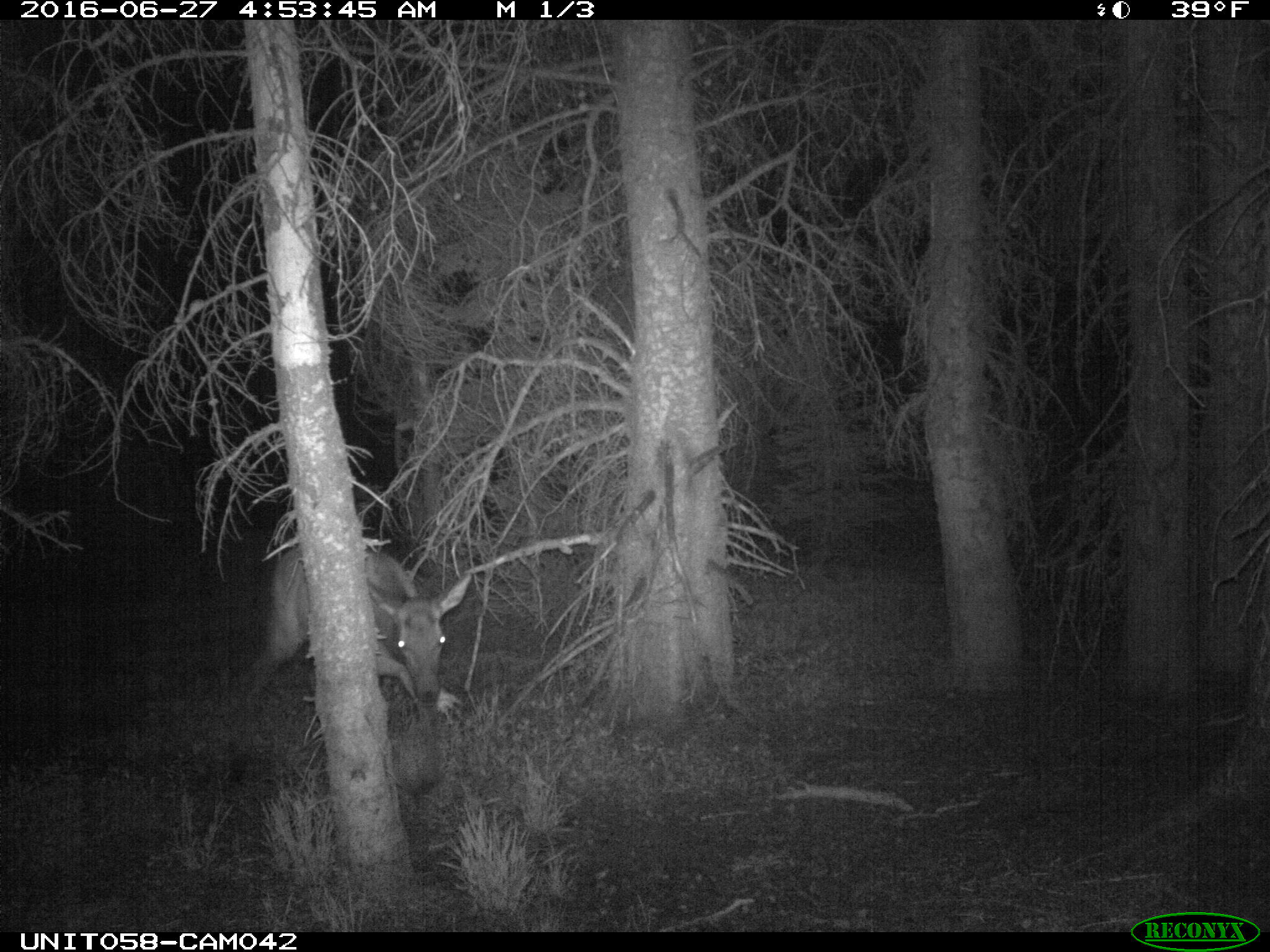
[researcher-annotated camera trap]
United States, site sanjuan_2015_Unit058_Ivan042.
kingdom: Animalia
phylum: Chordata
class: Mammalia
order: Artiodactyla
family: Cervidae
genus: Cervus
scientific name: Cervus elaphus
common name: red deer